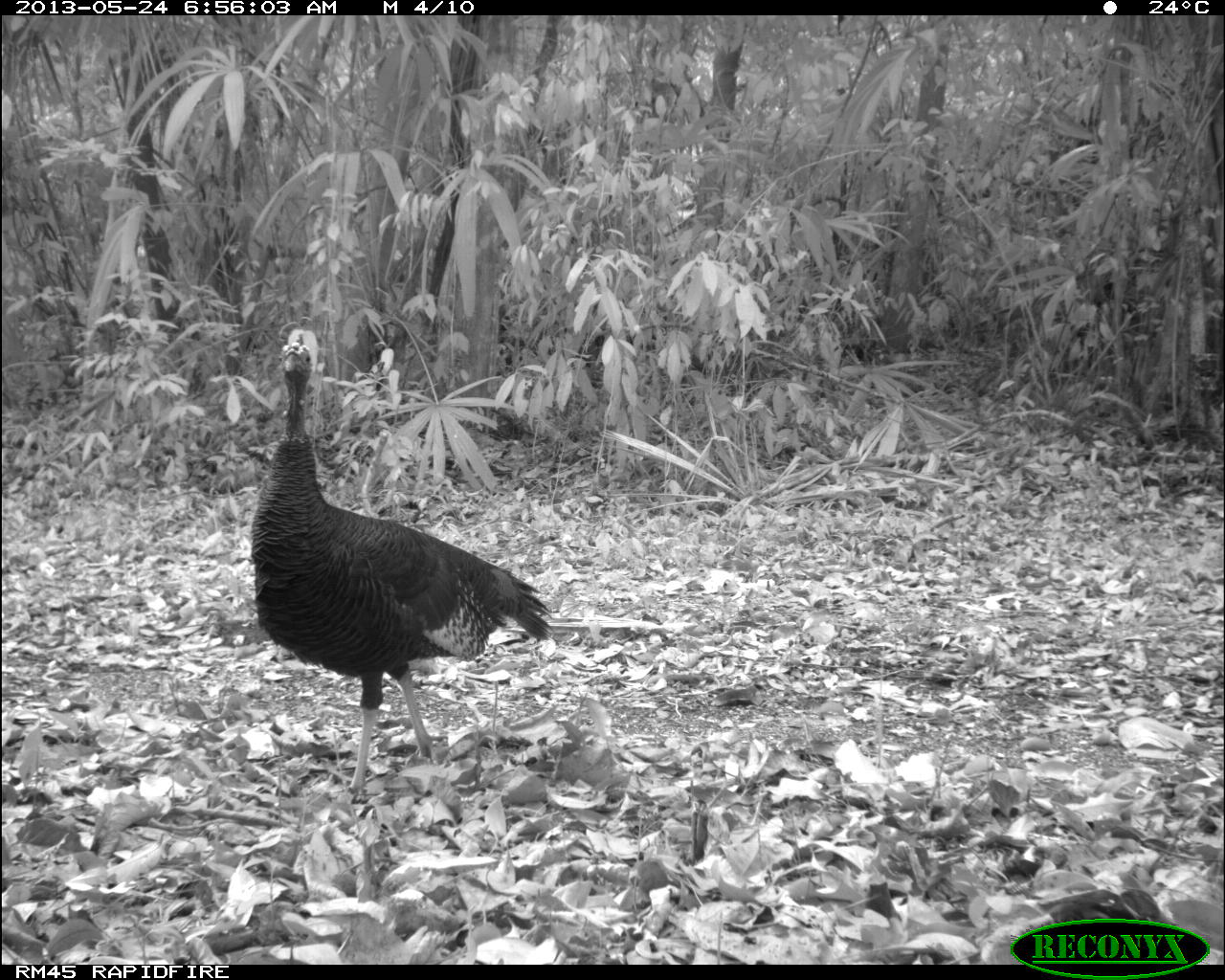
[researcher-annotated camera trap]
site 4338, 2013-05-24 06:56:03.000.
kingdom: Animalia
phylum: Chordata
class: Aves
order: Galliformes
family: Phasianidae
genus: Meleagris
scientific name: Meleagris ocellata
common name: ocellated turkey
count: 1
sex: female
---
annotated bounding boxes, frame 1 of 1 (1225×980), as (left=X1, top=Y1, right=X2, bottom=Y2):
meleagris ocellata: (left=246, top=325, right=555, bottom=794)